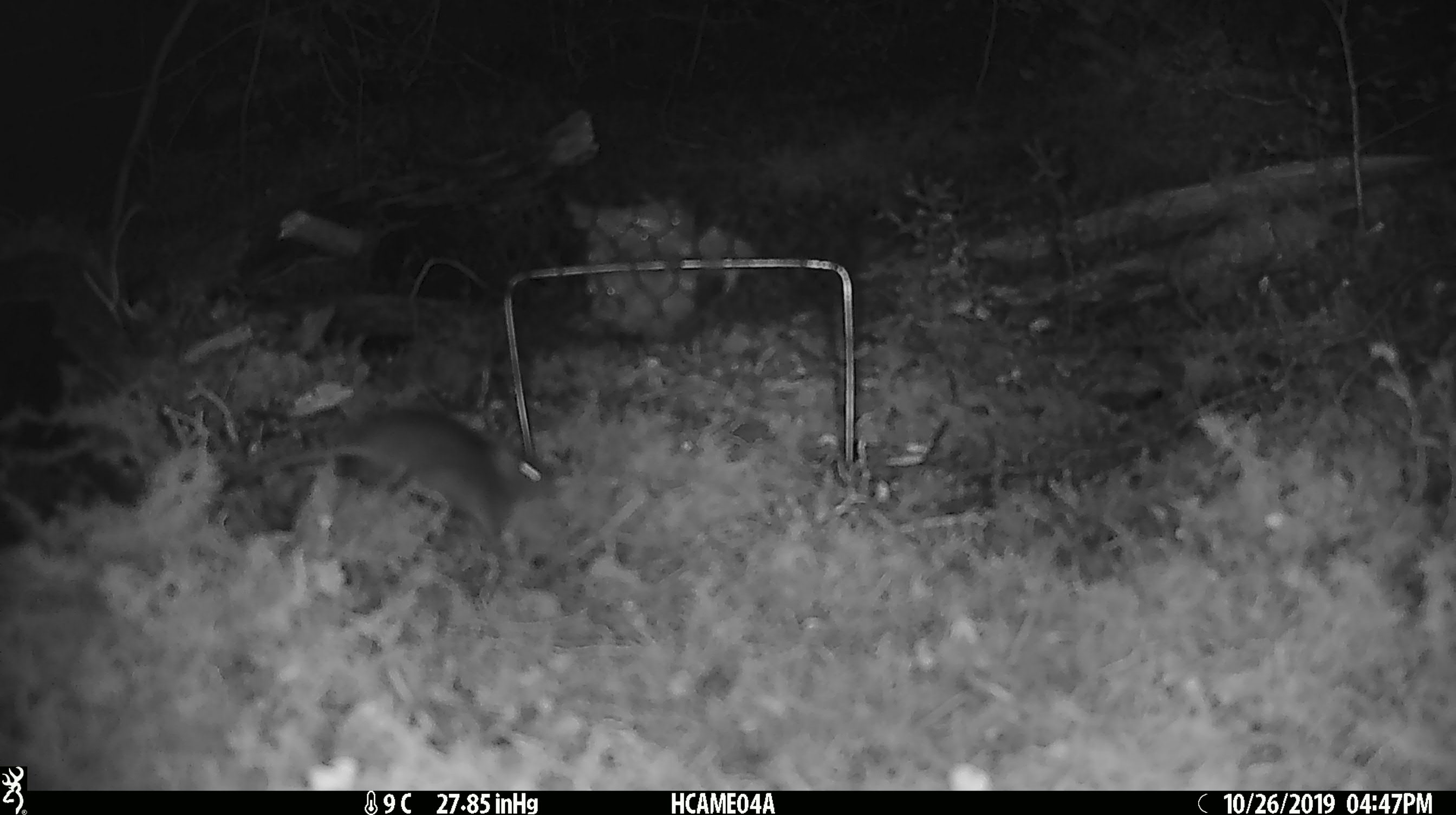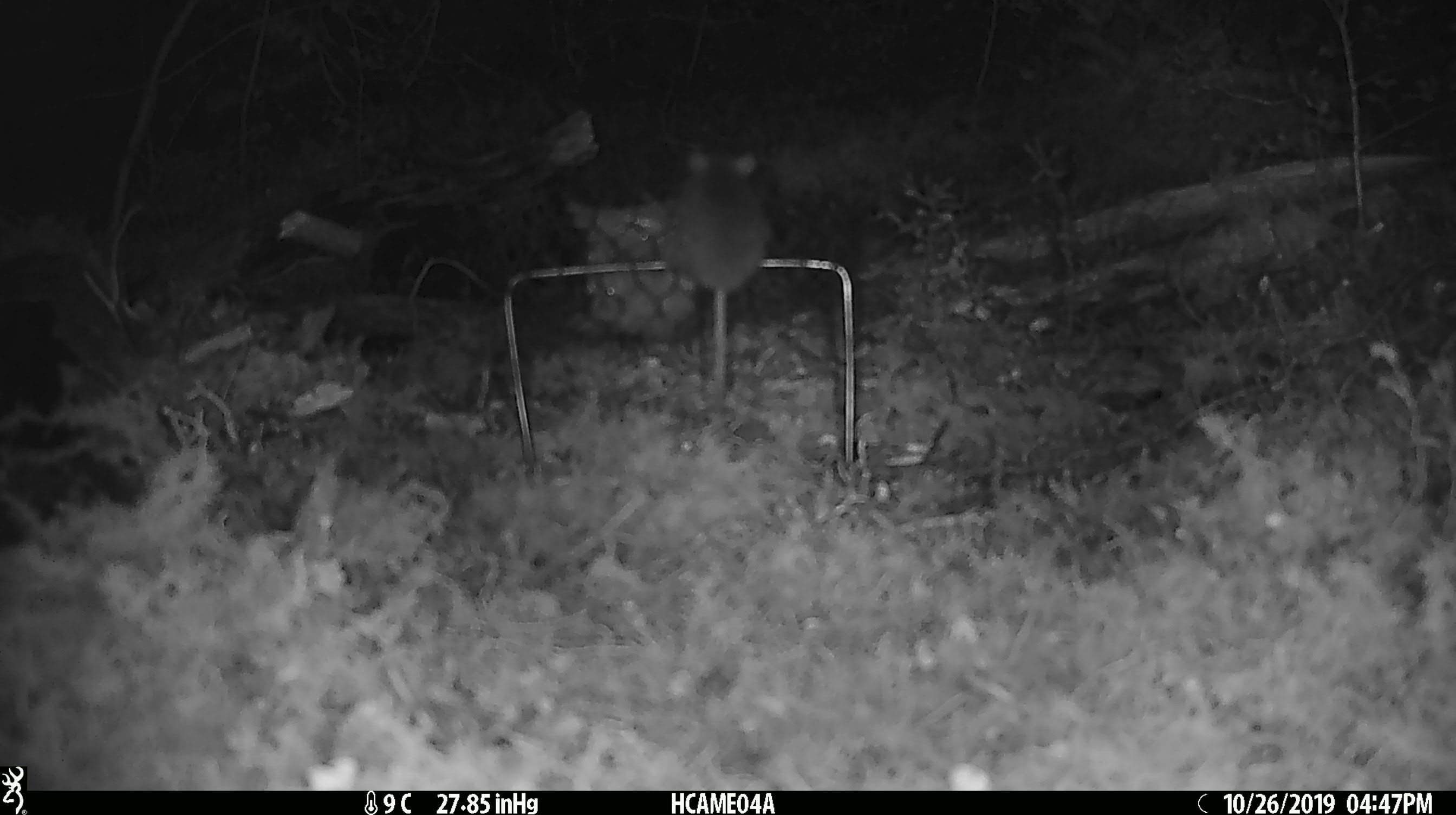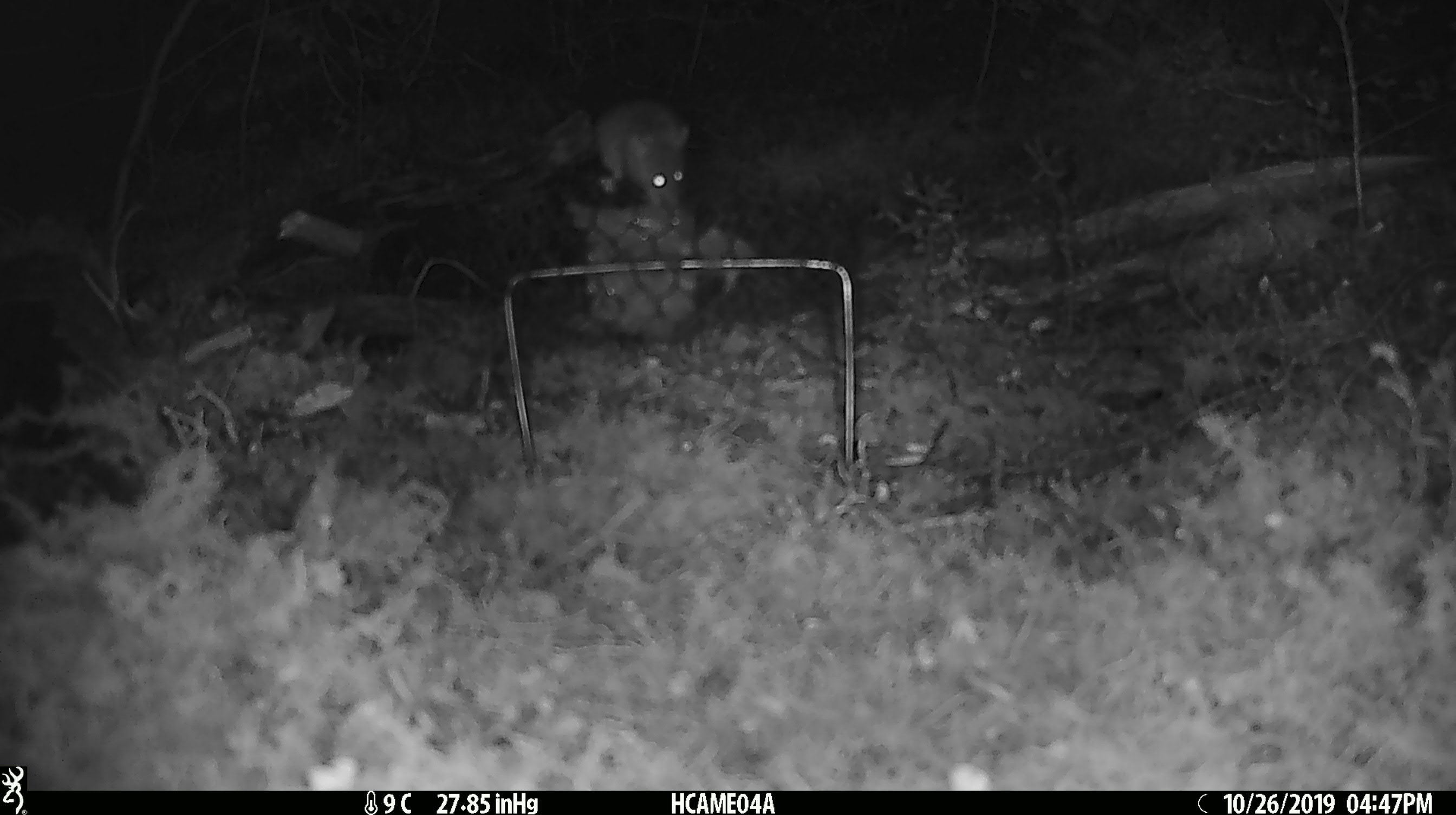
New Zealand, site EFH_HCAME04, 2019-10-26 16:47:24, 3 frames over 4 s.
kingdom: Animalia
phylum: Chordata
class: Mammalia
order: Rodentia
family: Muridae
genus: Mus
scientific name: Mus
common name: mouse